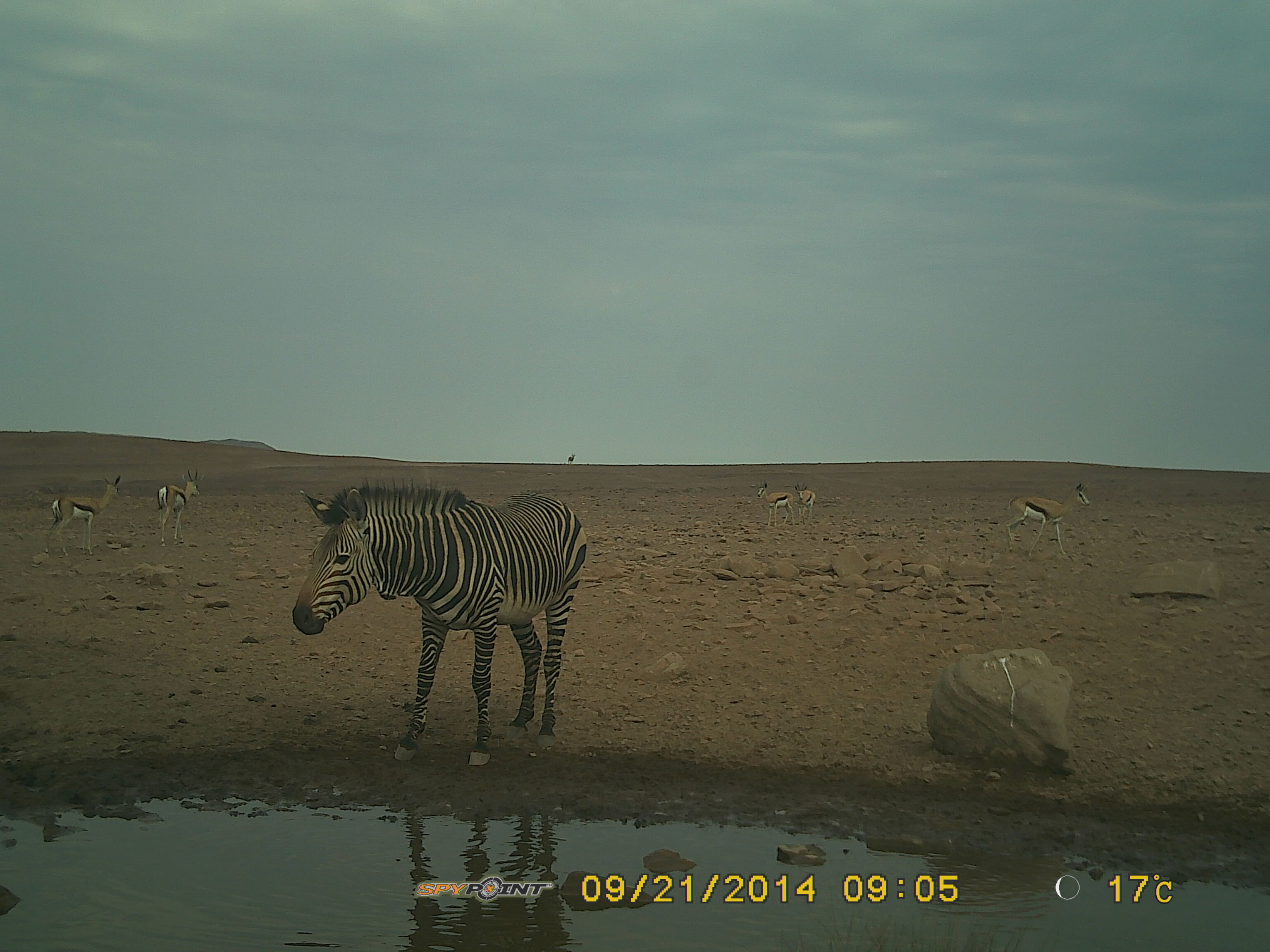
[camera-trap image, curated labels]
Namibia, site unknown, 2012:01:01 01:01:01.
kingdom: Animalia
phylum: Chordata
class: Mammalia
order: Perissodactyla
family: Equidae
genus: Equus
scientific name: Equus zebra hartmannae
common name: hartmann's mountain zebra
Equus zebra hartmannae (hartmann's mountain zebra).